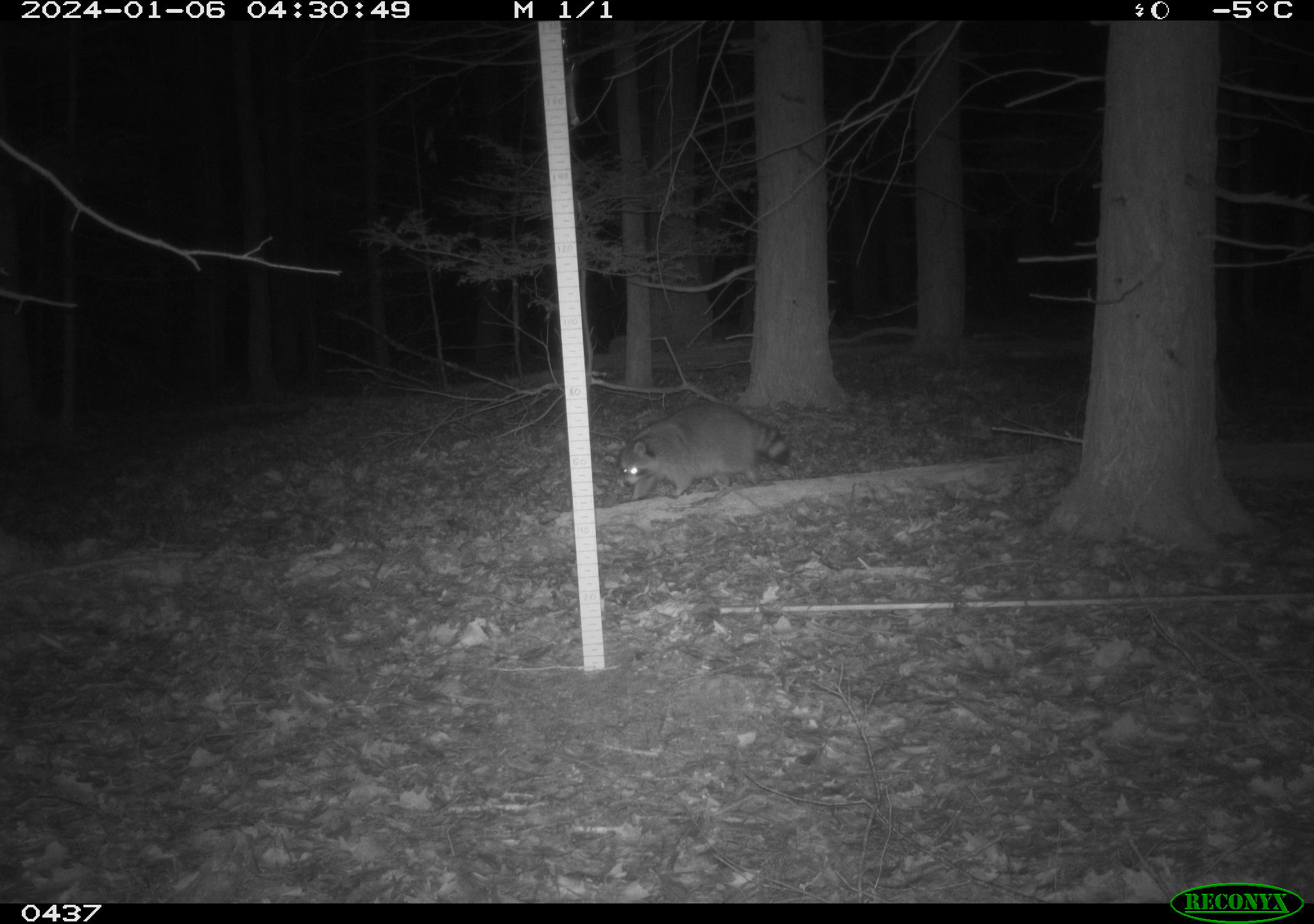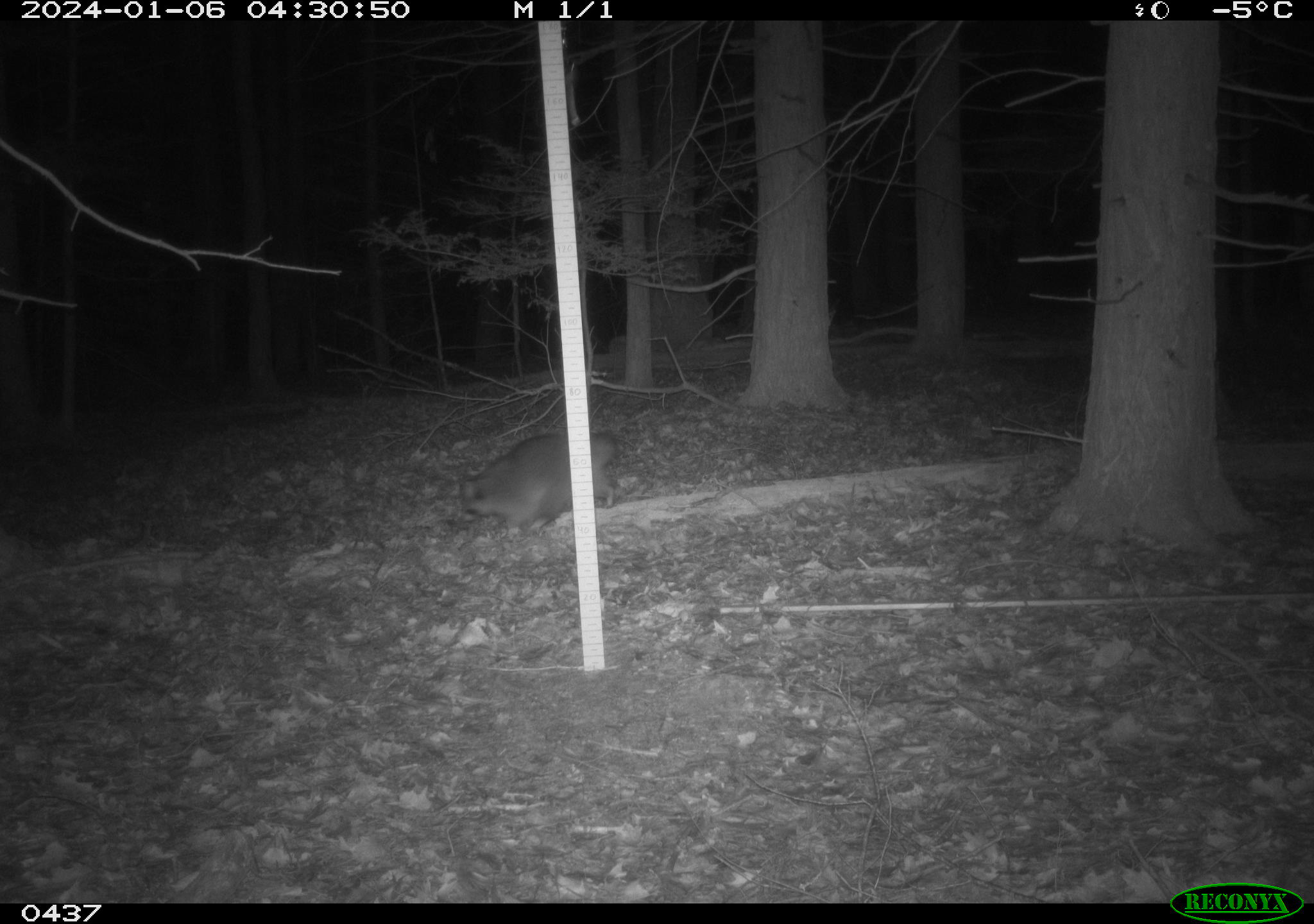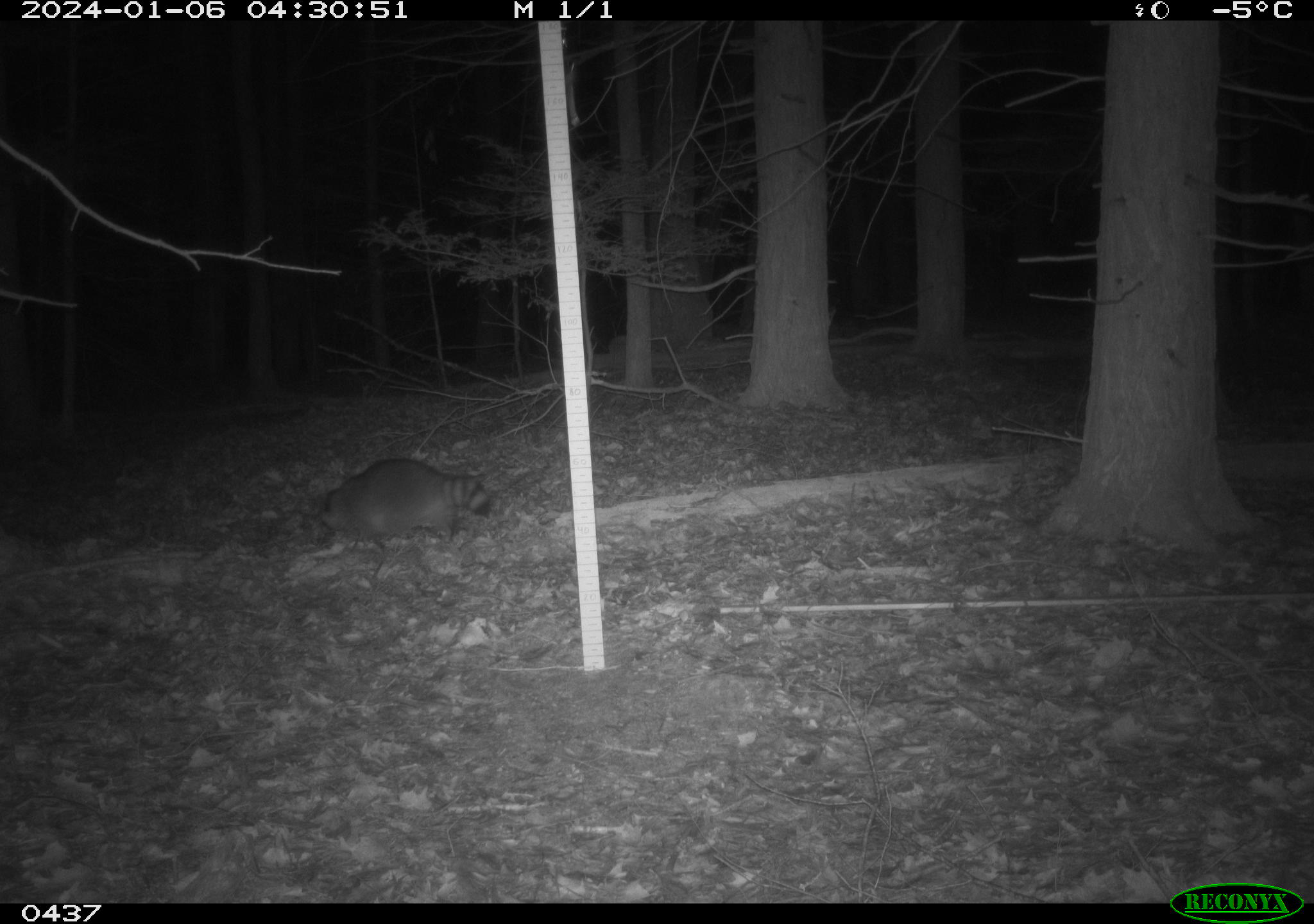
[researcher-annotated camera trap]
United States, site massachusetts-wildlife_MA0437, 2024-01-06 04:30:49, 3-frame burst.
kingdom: Animalia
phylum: Chordata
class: Mammalia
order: Carnivora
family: Procyonidae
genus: Procyon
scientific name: Procyon lotor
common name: raccoon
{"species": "raccoon (Procyon lotor)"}